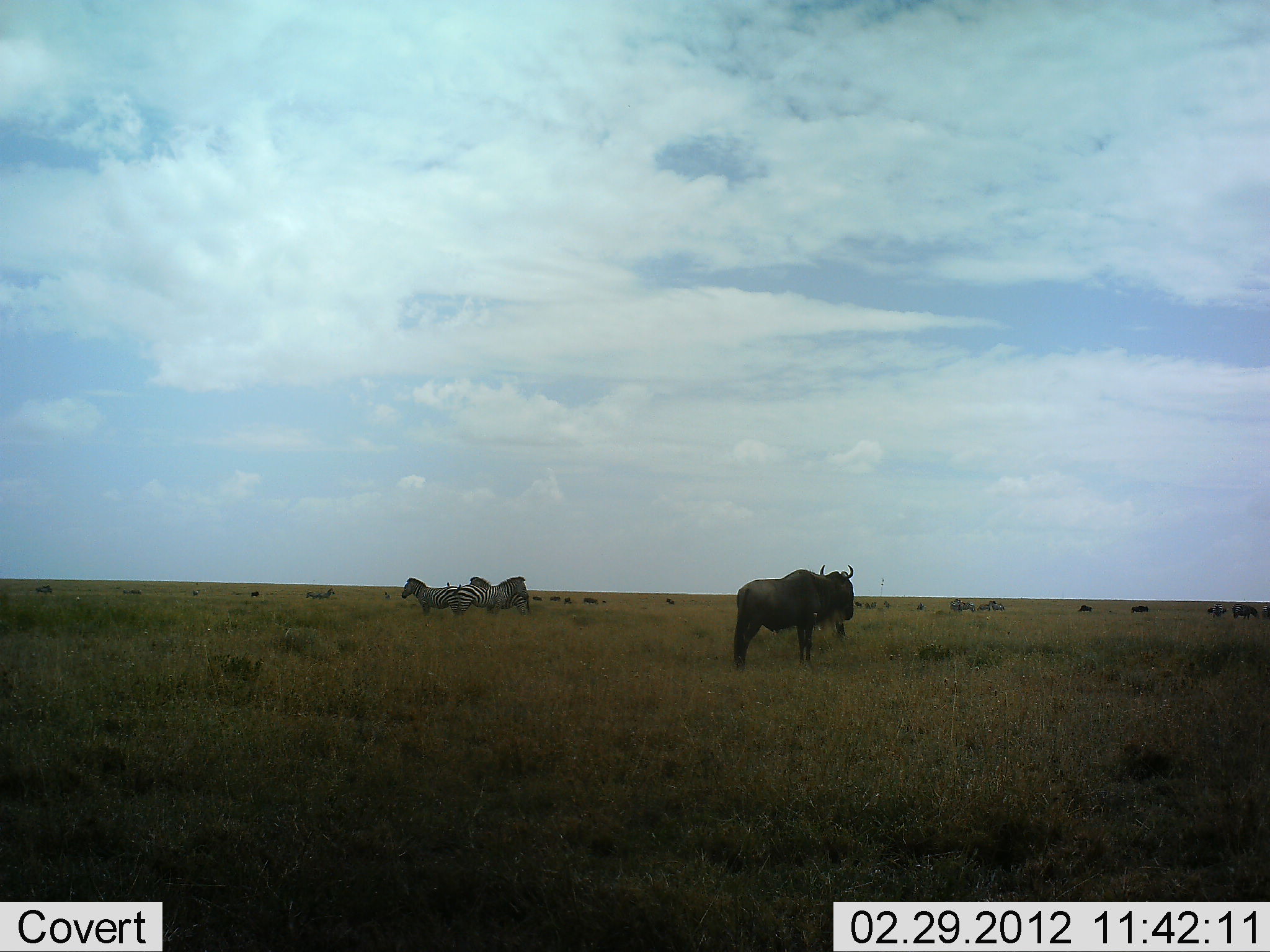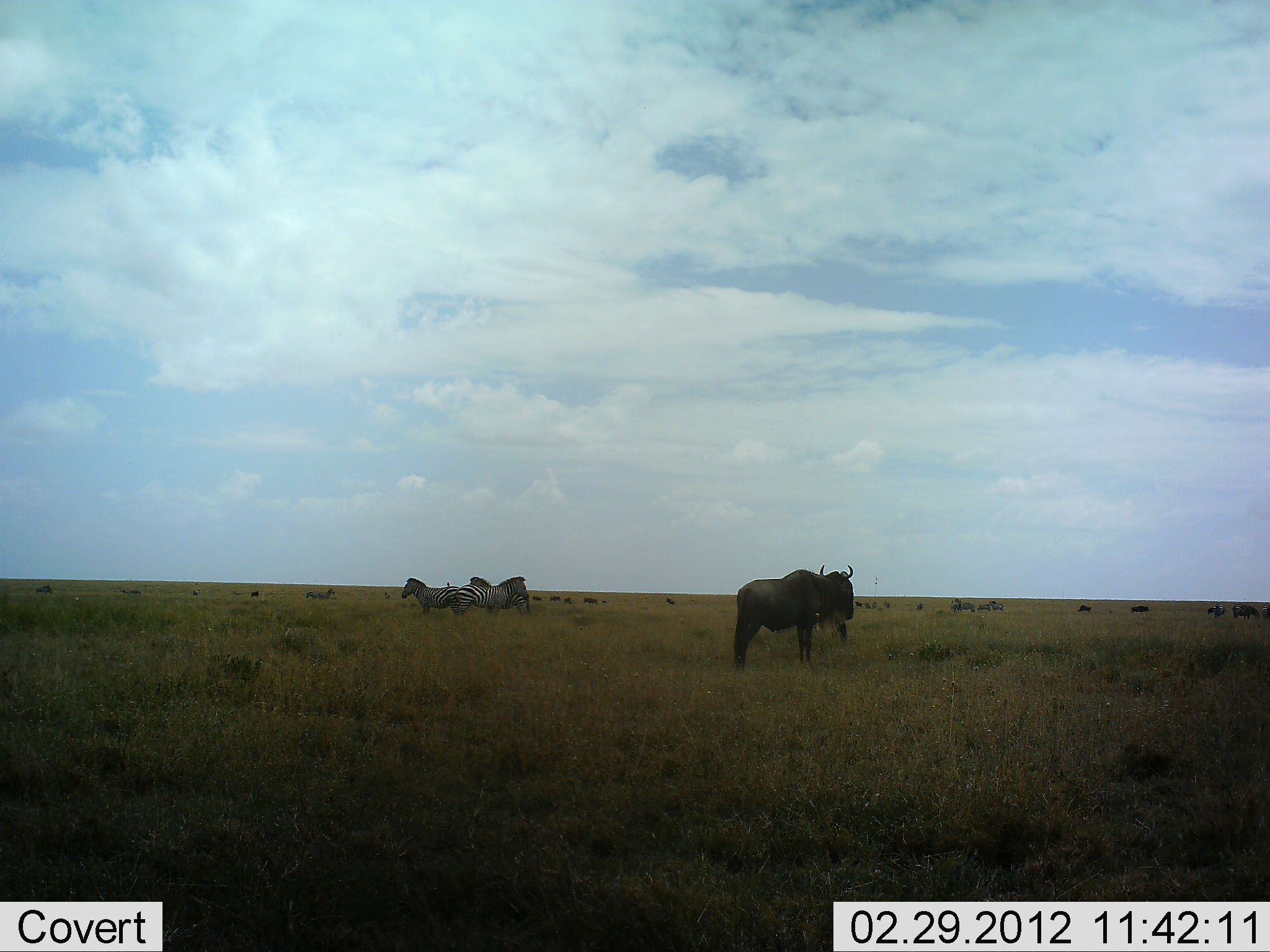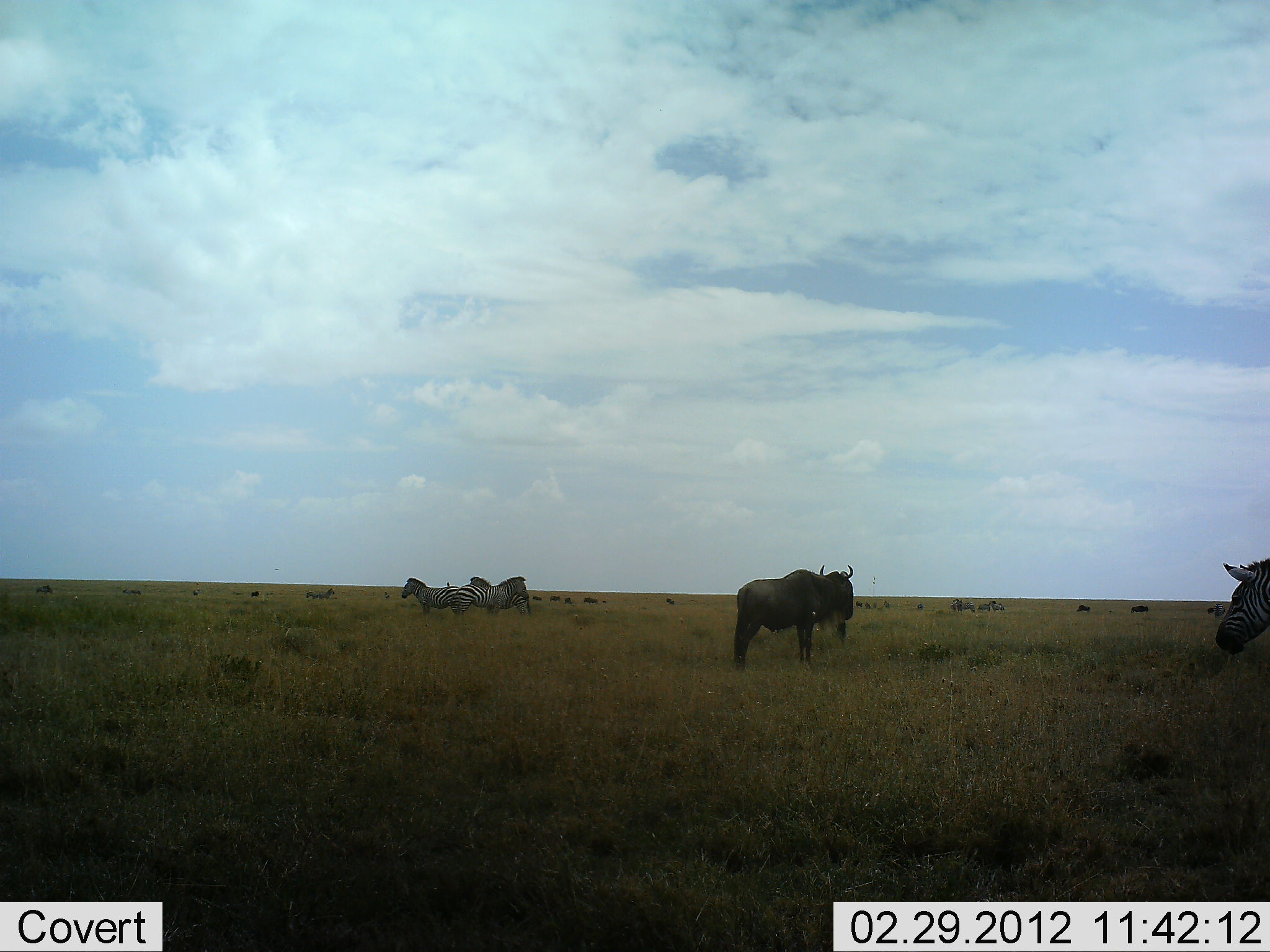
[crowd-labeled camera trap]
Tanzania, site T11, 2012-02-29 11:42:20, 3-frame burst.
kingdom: Animalia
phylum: Chordata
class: Mammalia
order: Artiodactyla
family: Bovidae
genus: Connochaetes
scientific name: Connochaetes taurinus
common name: blue wildebeest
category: wildebeest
Wildebeest (blue wildebeest) (Connochaetes taurinus), count 1. Behavior (volunteer vote fractions): standing 94%, resting 6%, moving 6%, interacting 0%. Young present (vote fraction): 0%. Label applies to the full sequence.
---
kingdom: Animalia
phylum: Chordata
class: Mammalia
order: Perissodactyla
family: Equidae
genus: Equus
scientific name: Equus quagga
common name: plains zebra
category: zebra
Zebra (plains zebra) (Equus quagga), count 4. Behavior (volunteer vote fractions): standing 94%, resting 6%, moving 47%, interacting 0%. Young present (vote fraction): 0%. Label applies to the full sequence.